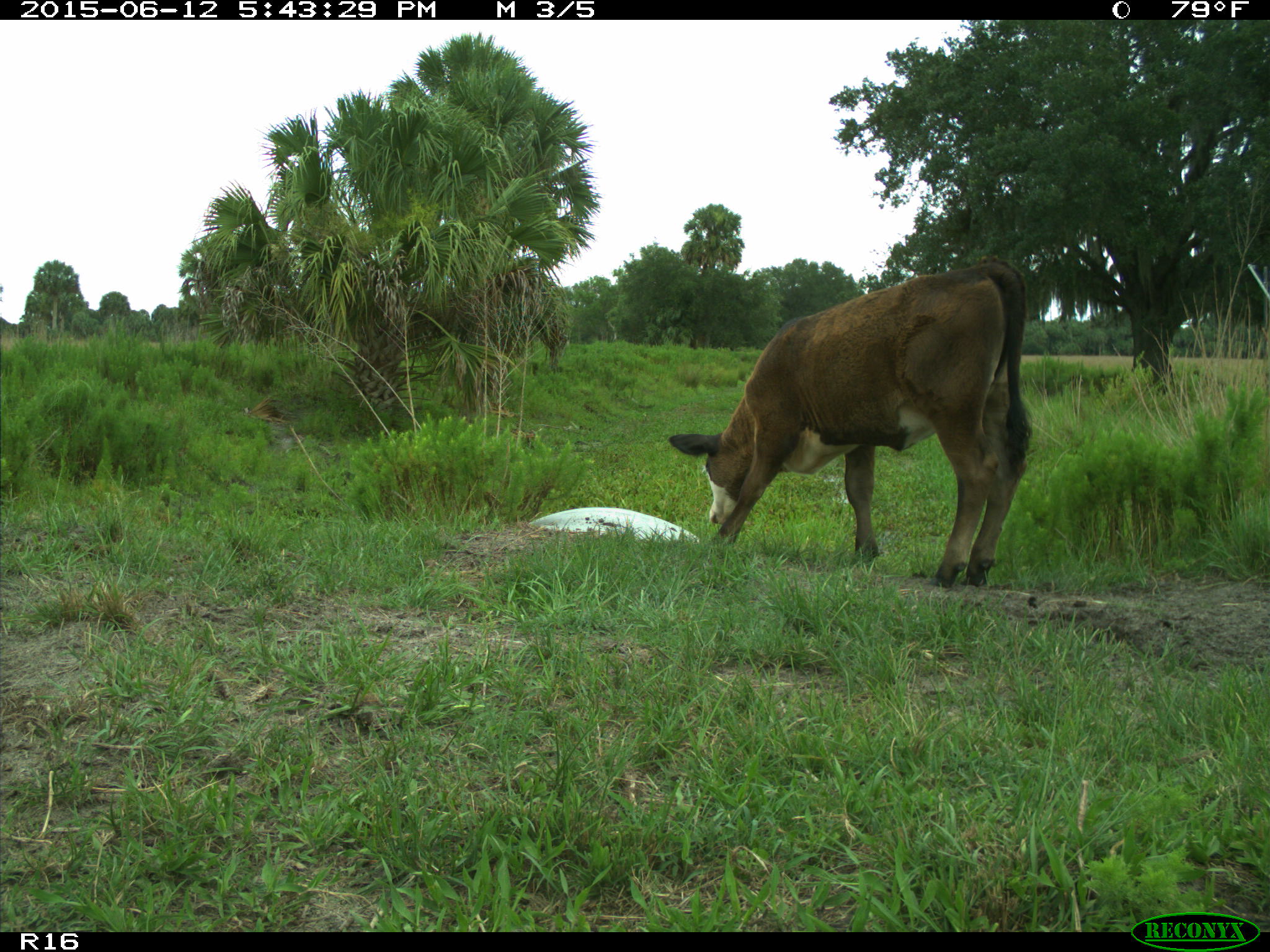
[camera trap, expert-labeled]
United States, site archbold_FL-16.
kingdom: Animalia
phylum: Chordata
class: Mammalia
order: Artiodactyla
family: Bovidae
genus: Bos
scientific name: Bos taurus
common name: domestic cow